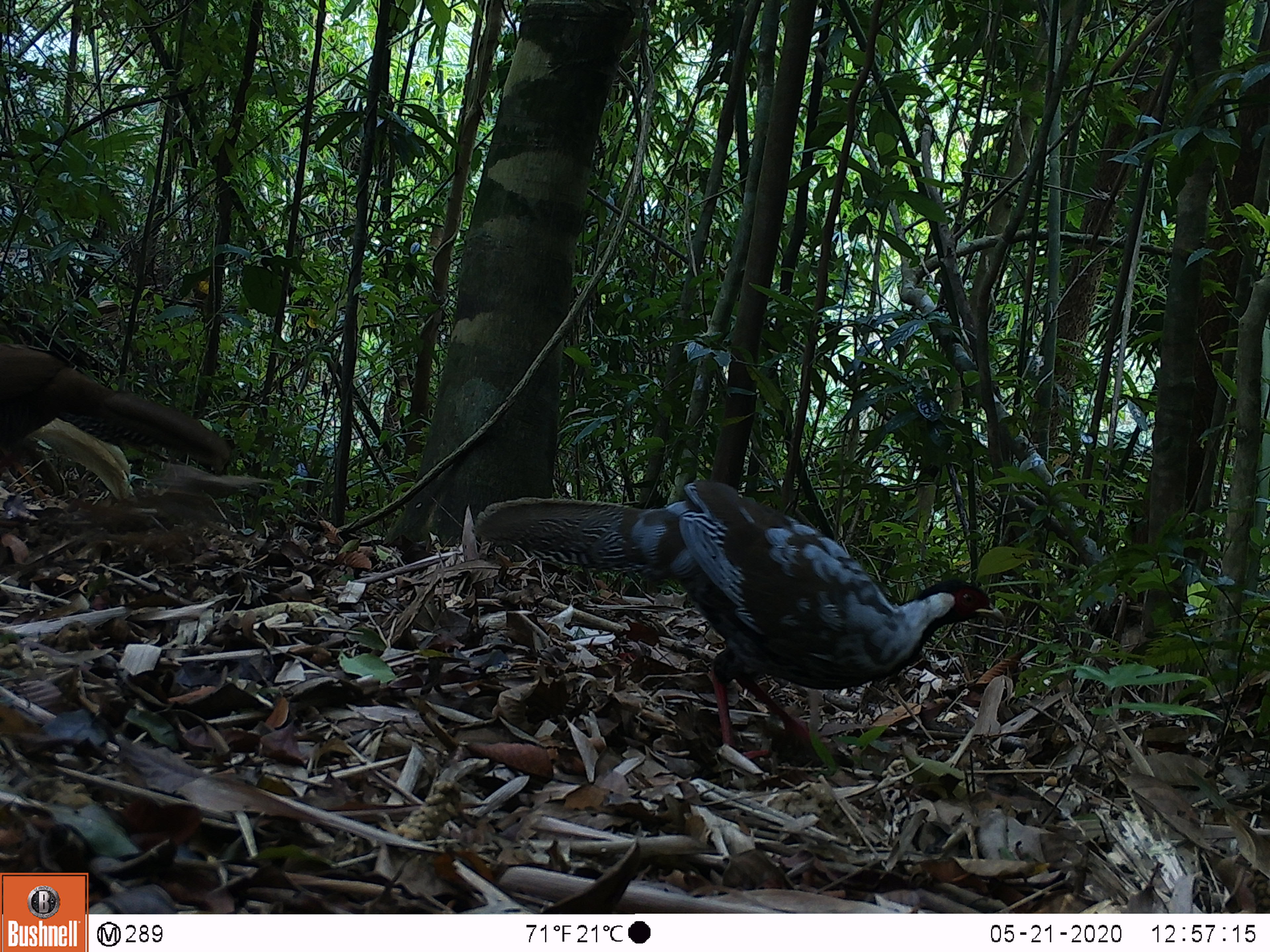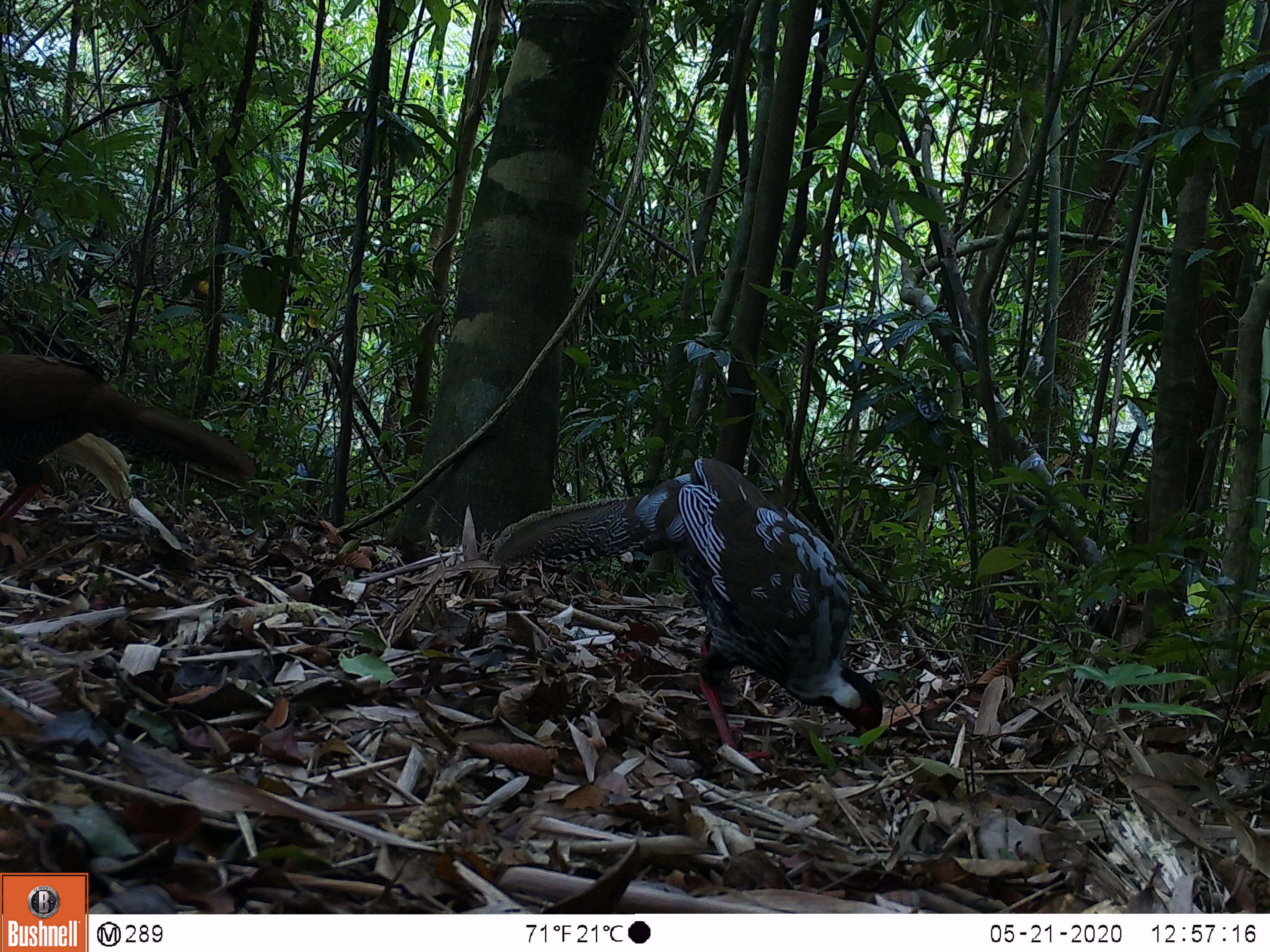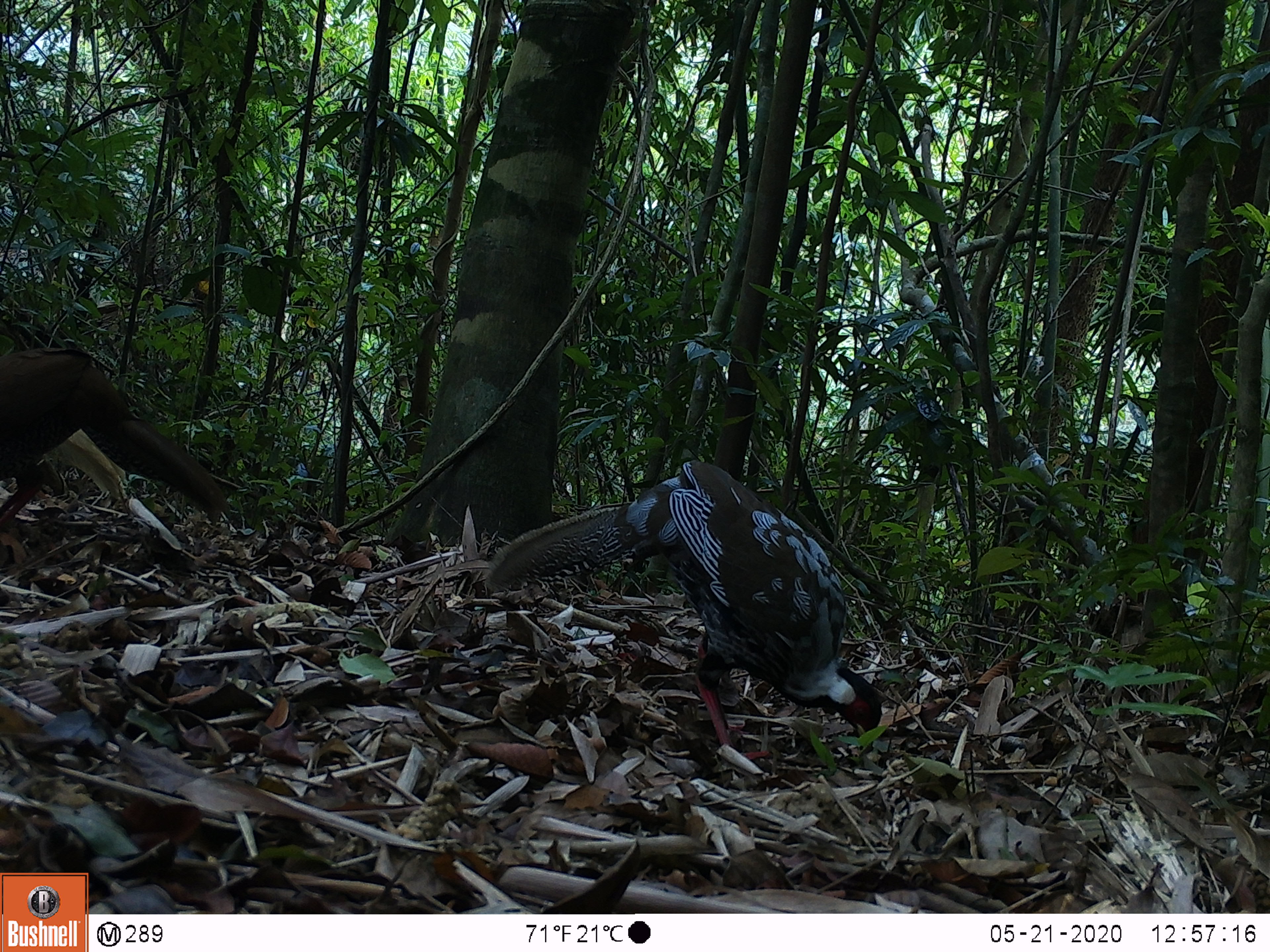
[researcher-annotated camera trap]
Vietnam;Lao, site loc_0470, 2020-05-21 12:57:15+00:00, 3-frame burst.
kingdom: Animalia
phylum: Chordata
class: Aves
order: Galliformes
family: Phasianidae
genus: Lophura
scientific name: Lophura nycthemera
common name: silver pheasant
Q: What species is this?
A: Silver pheasant (Lophura nycthemera).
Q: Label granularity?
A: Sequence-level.